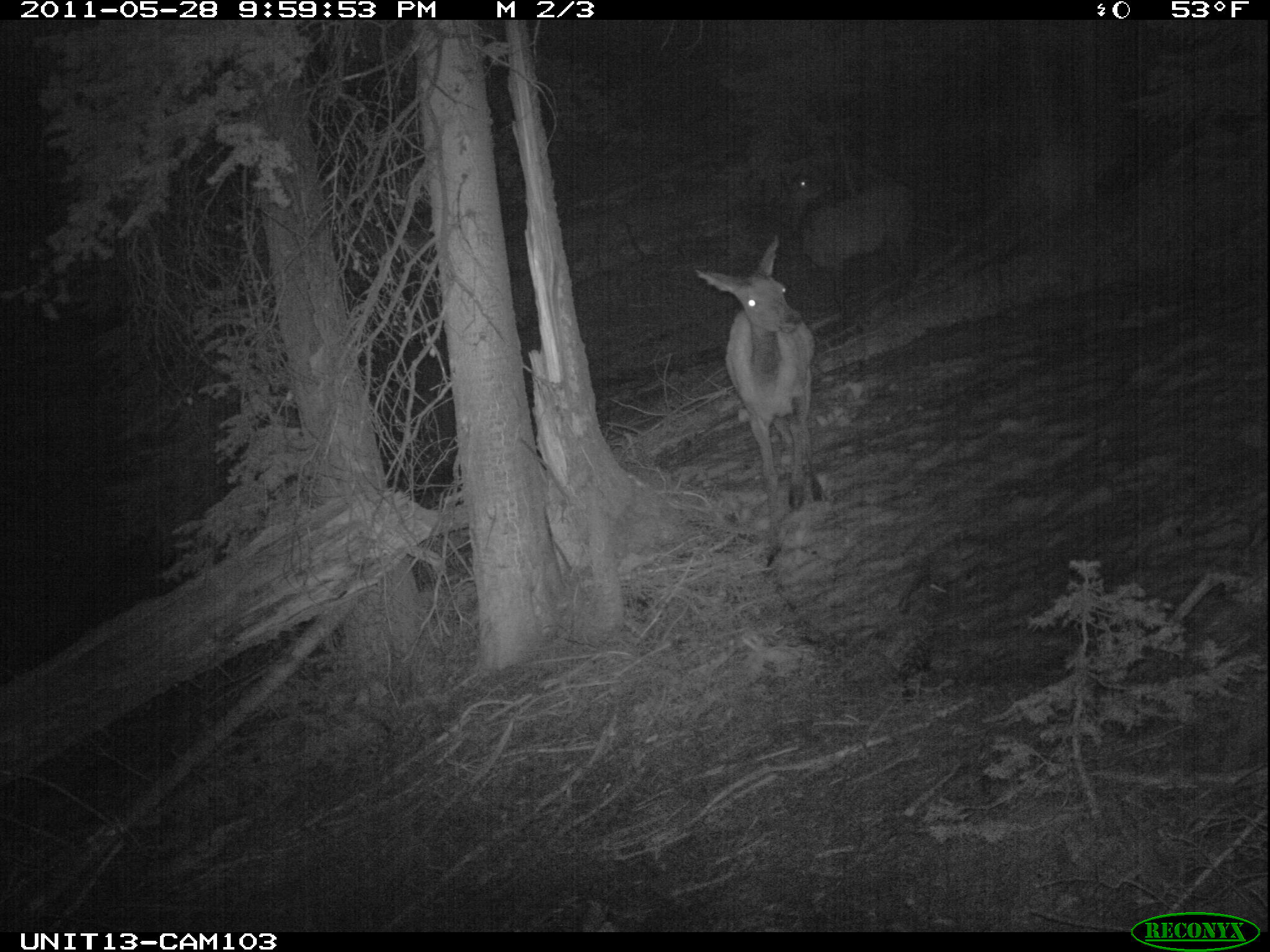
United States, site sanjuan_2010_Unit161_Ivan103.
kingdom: Animalia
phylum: Chordata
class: Mammalia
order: Artiodactyla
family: Cervidae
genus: Cervus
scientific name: Cervus elaphus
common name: red deer